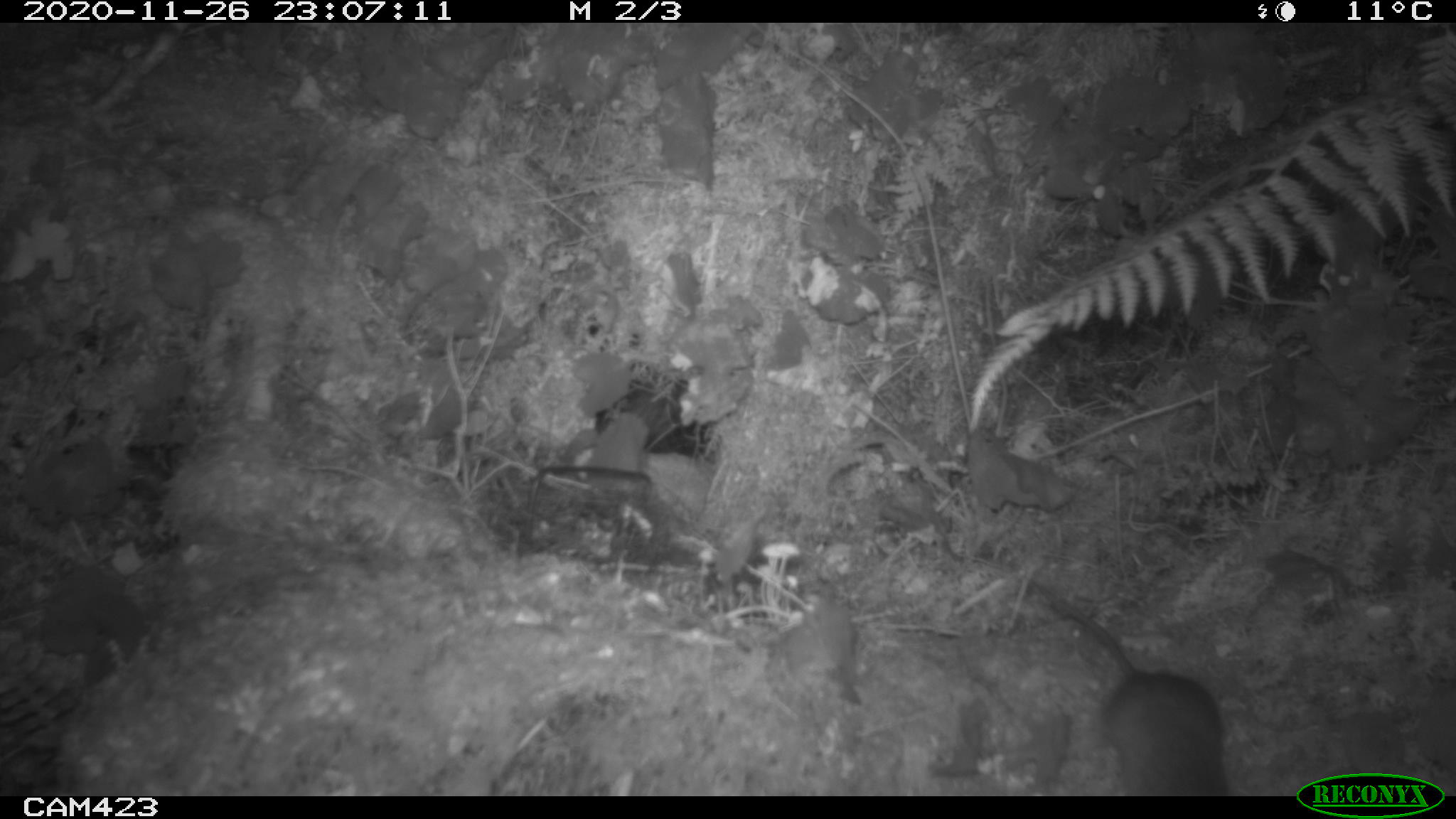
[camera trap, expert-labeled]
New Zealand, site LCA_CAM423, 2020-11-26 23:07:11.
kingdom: Animalia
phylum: Chordata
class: Mammalia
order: Rodentia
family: Muridae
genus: Rattus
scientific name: Rattus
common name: rat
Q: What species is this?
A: Rat (Rattus).